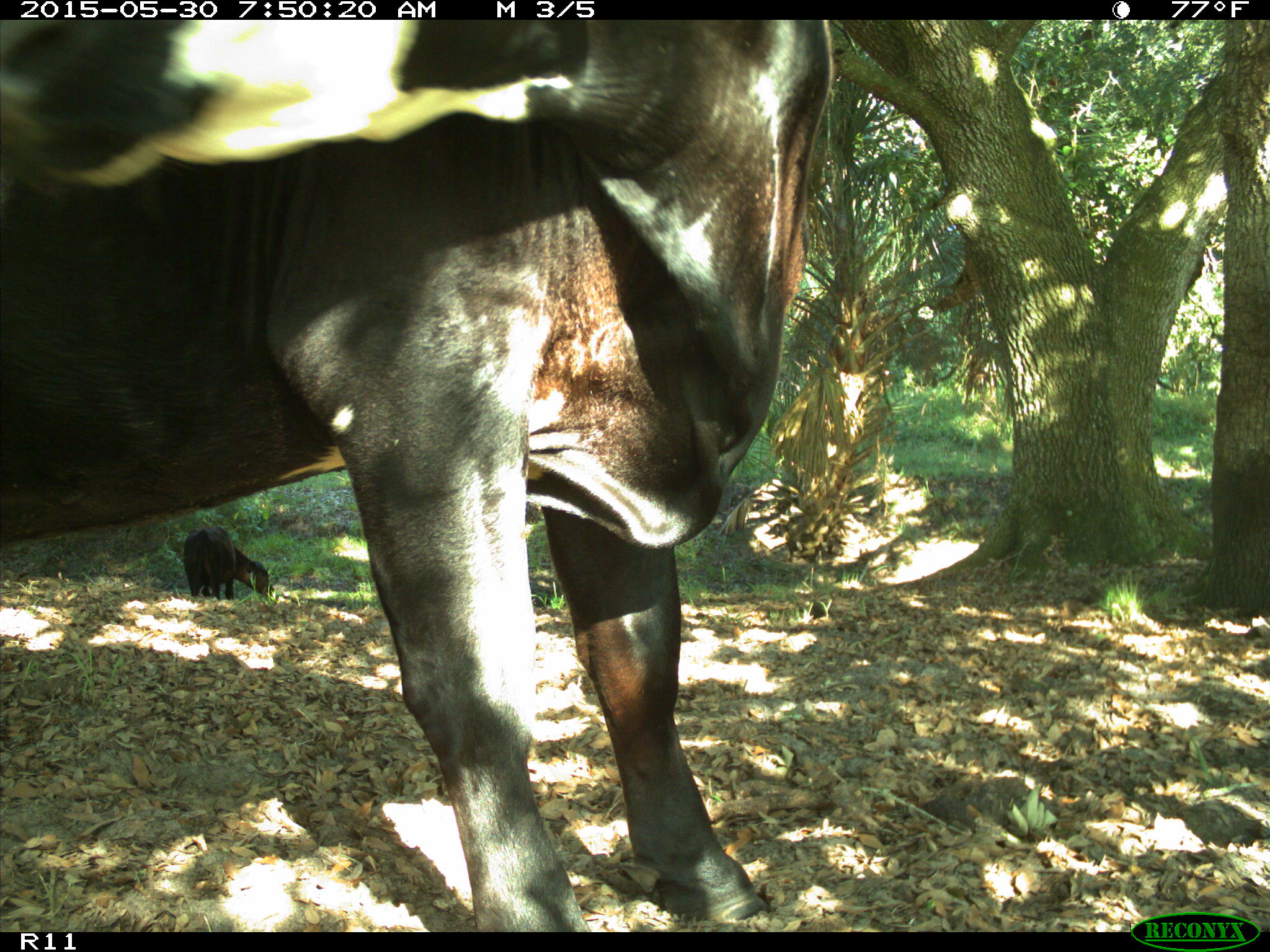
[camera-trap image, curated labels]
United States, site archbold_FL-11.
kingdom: Animalia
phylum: Chordata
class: Mammalia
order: Artiodactyla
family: Bovidae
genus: Bos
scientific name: Bos taurus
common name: domestic cow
Bos taurus (domestic cow).